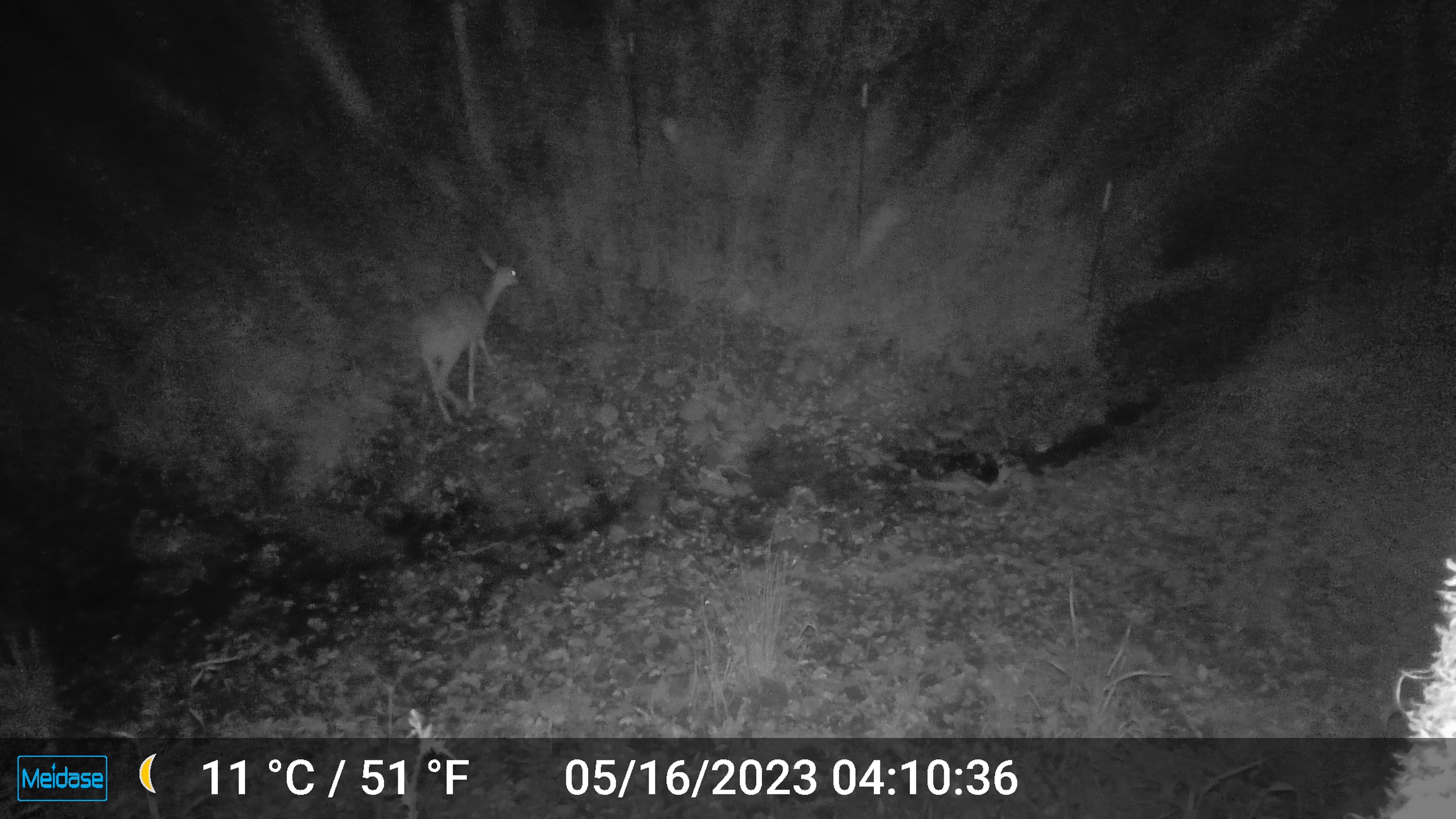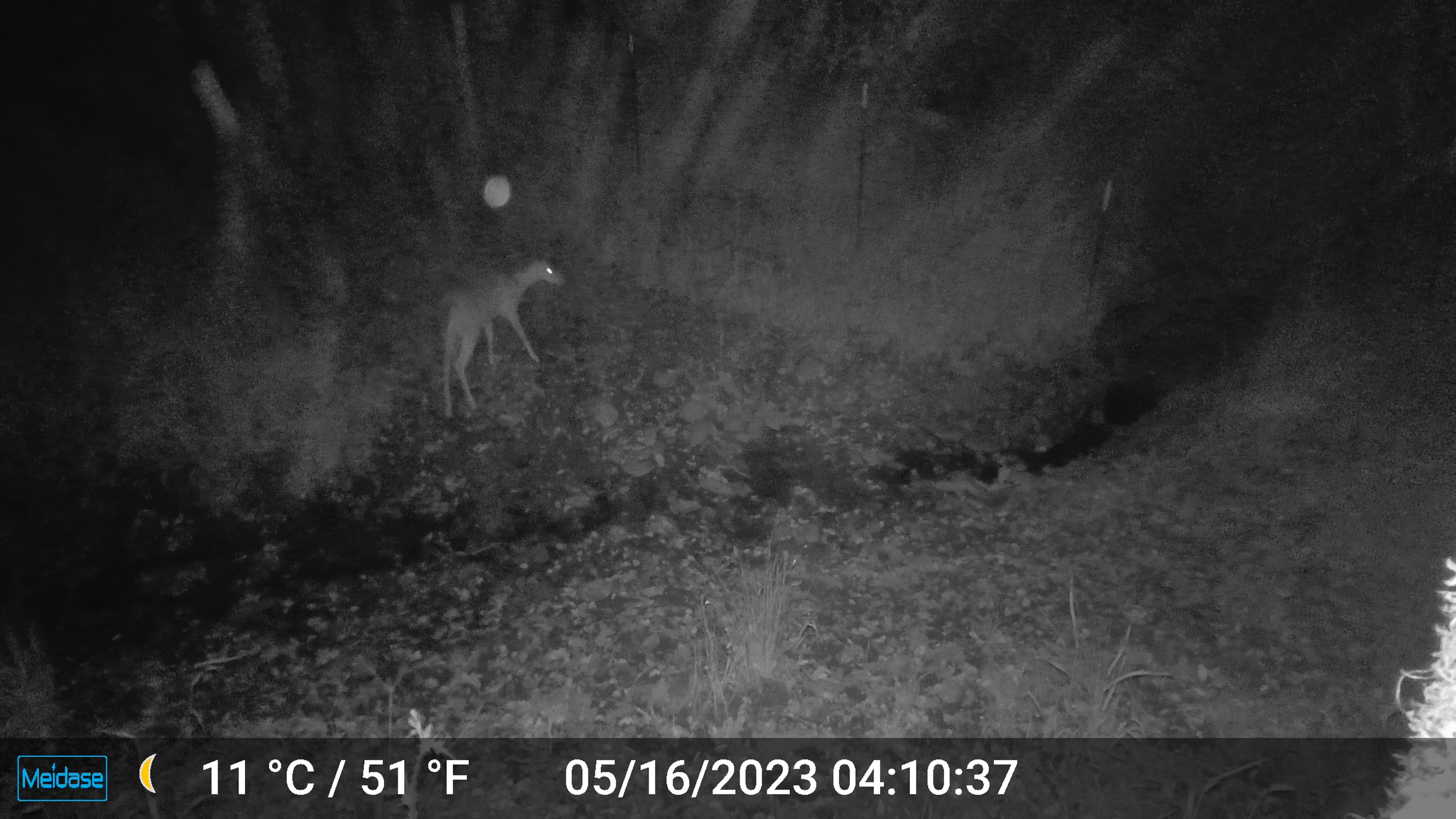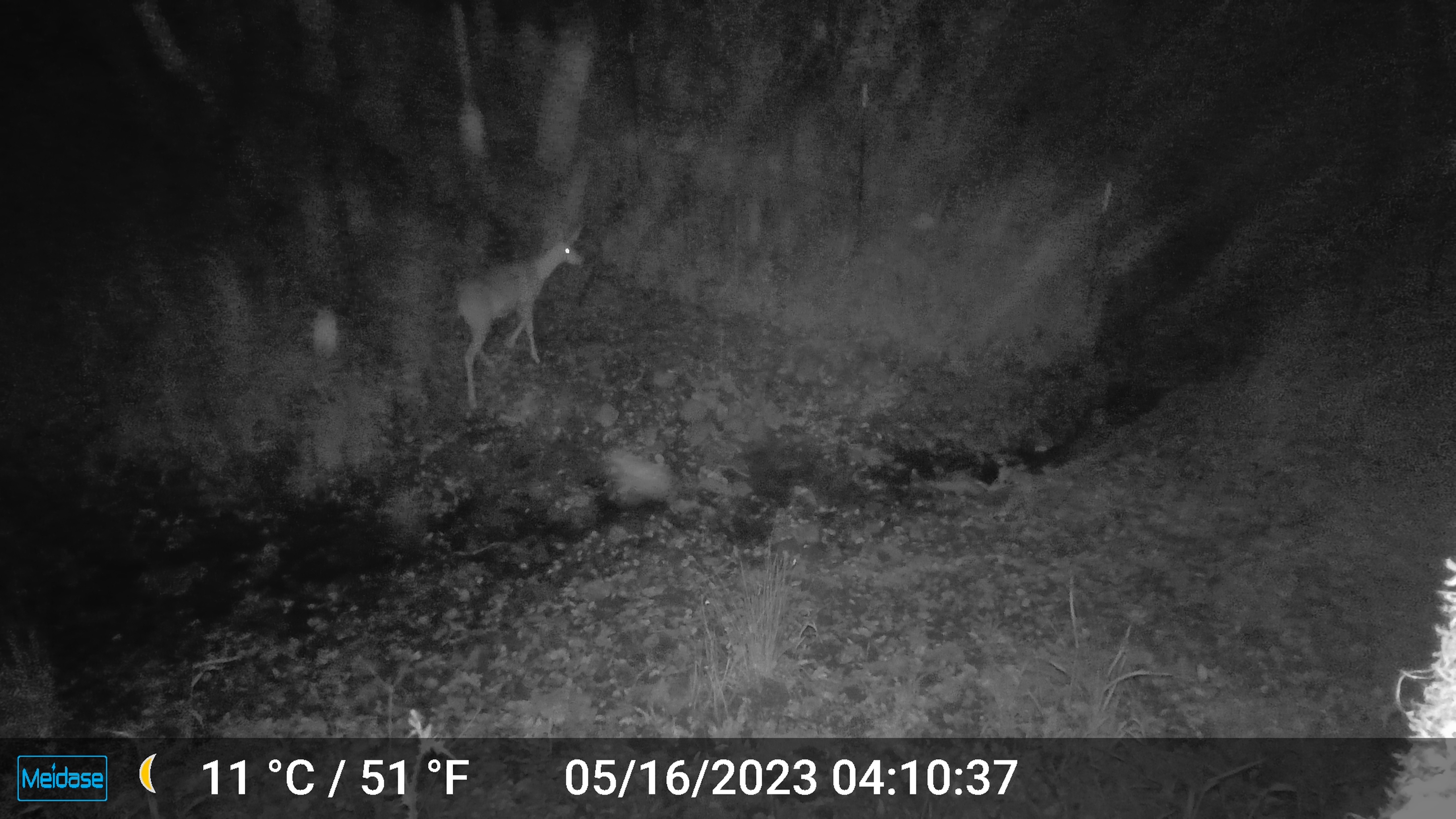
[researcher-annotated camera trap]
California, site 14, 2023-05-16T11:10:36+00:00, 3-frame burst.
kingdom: Animalia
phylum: Chordata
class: Mammalia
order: Artiodactyla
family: Cervidae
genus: Odocoileus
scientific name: Odocoileus hemionus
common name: mule deer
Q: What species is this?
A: Mule deer (Odocoileus hemionus).